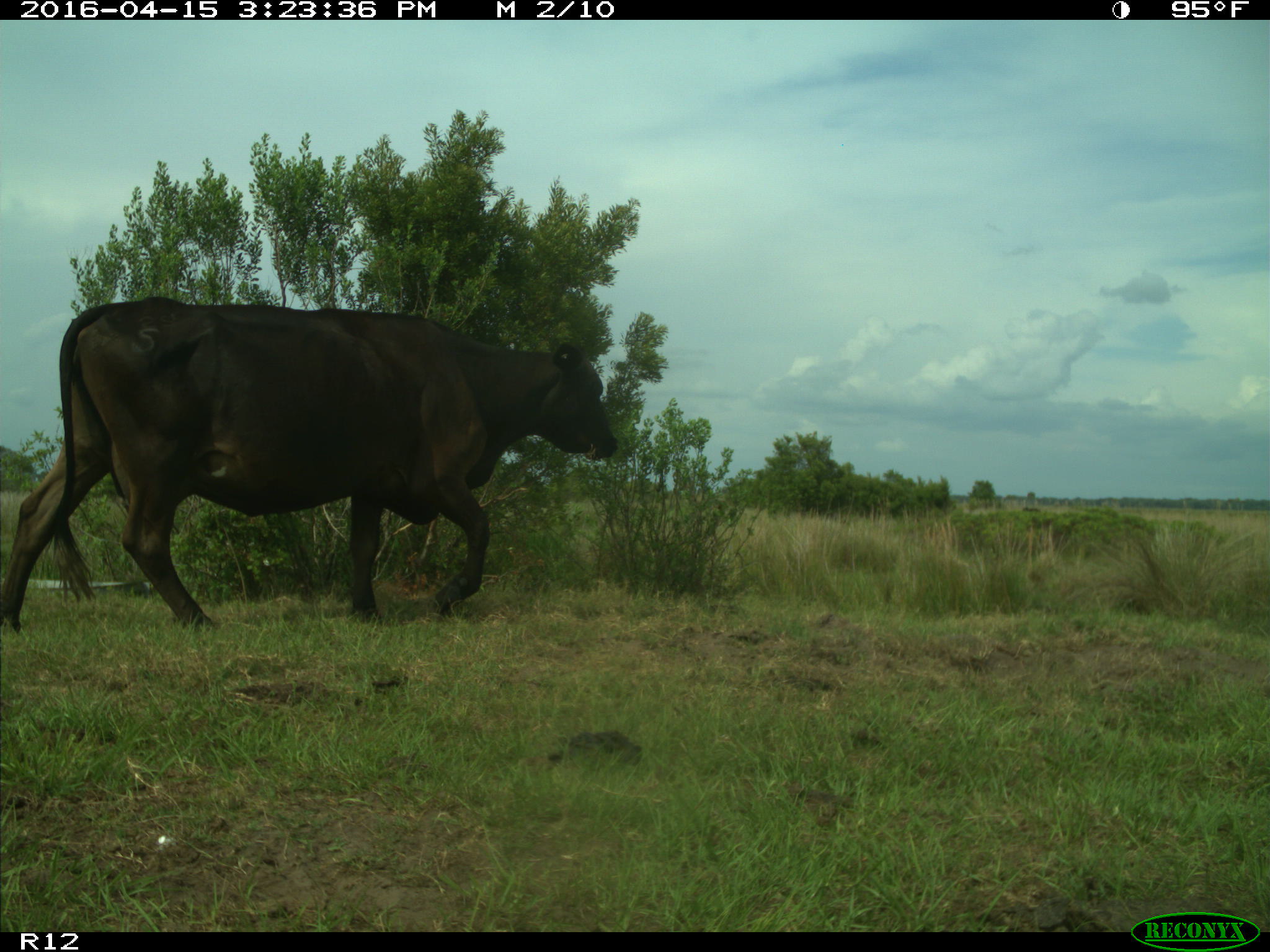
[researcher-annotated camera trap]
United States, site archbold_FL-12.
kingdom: Animalia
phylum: Chordata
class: Mammalia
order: Artiodactyla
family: Bovidae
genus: Bos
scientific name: Bos taurus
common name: domestic cow